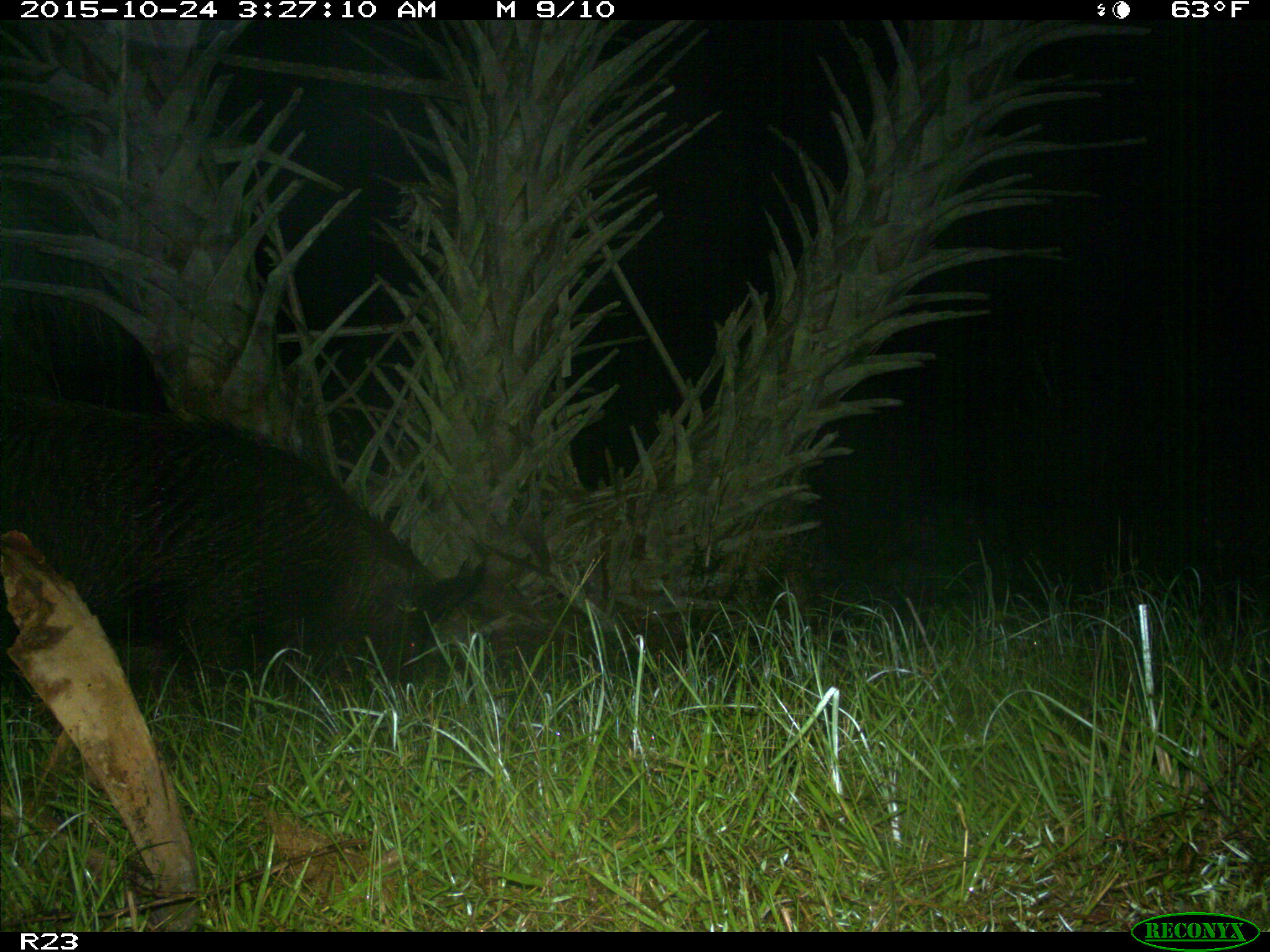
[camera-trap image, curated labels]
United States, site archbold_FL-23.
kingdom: Animalia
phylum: Chordata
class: Mammalia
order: Artiodactyla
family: Suidae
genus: Sus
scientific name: Sus scrofa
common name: wild boar